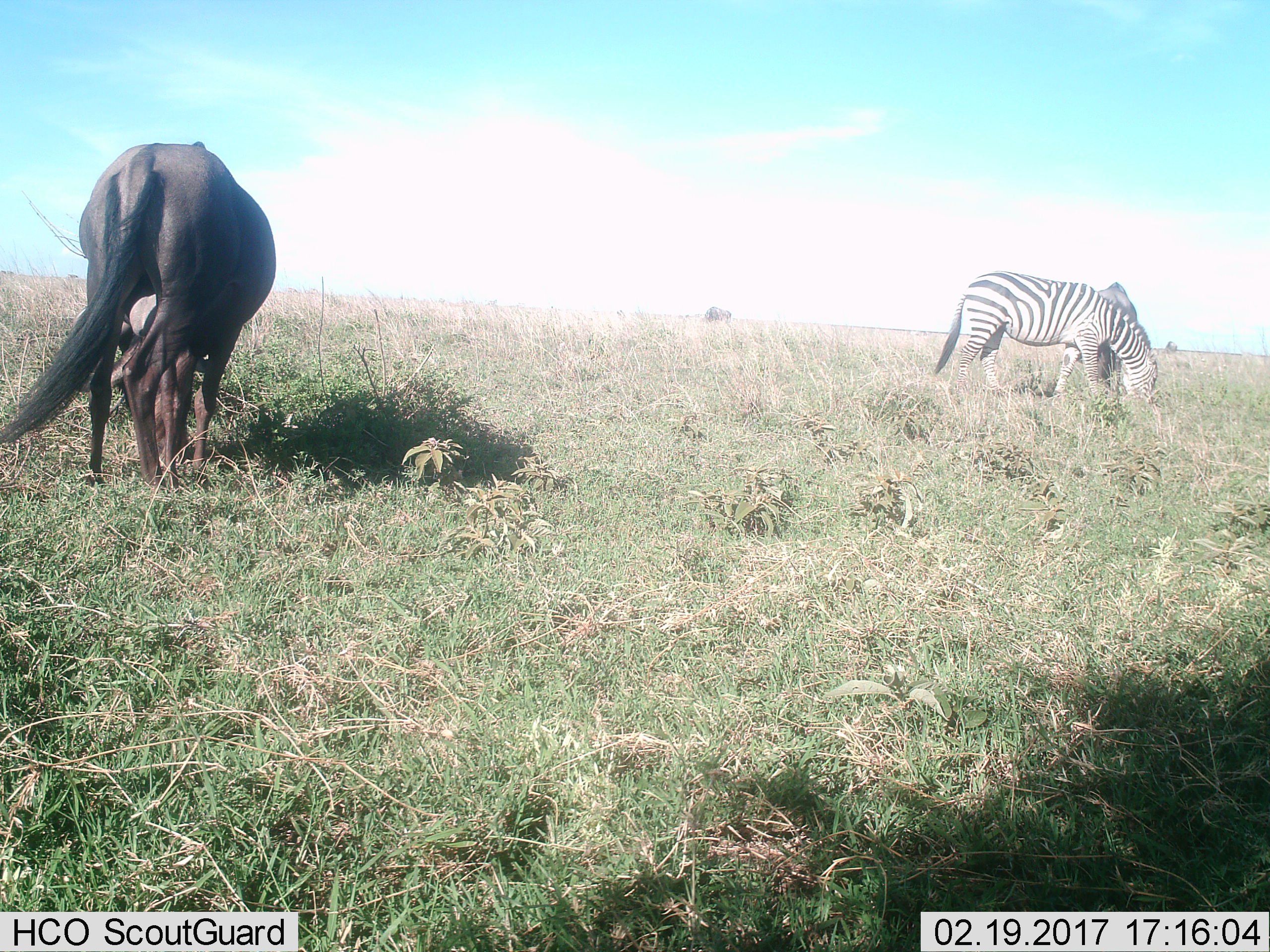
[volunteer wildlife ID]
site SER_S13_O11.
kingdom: Animalia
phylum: Chordata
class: Mammalia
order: Artiodactyla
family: Bovidae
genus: Connochaetes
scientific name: Connochaetes taurinus taurinus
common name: blue wildebeest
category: wildebeestblue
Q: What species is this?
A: Wildebeestblue (blue wildebeest) (Connochaetes taurinus taurinus).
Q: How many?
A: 2.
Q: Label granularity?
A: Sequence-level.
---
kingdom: Animalia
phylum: Chordata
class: Mammalia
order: Perissodactyla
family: Equidae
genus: Equus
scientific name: Equus quagga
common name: plains zebra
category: zebraplains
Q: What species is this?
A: Zebraplains (plains zebra) (Equus quagga).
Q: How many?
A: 1.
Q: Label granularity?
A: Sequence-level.